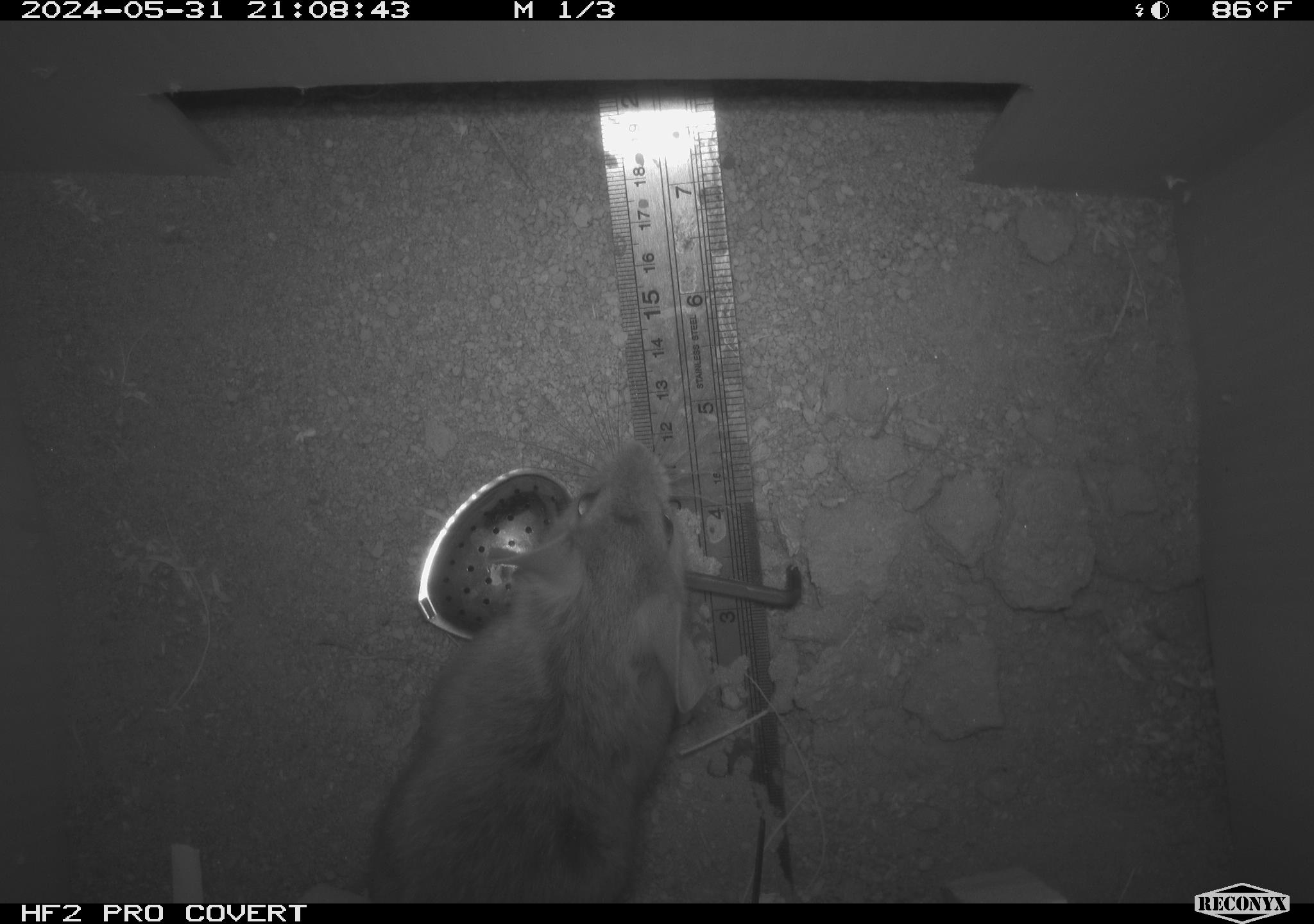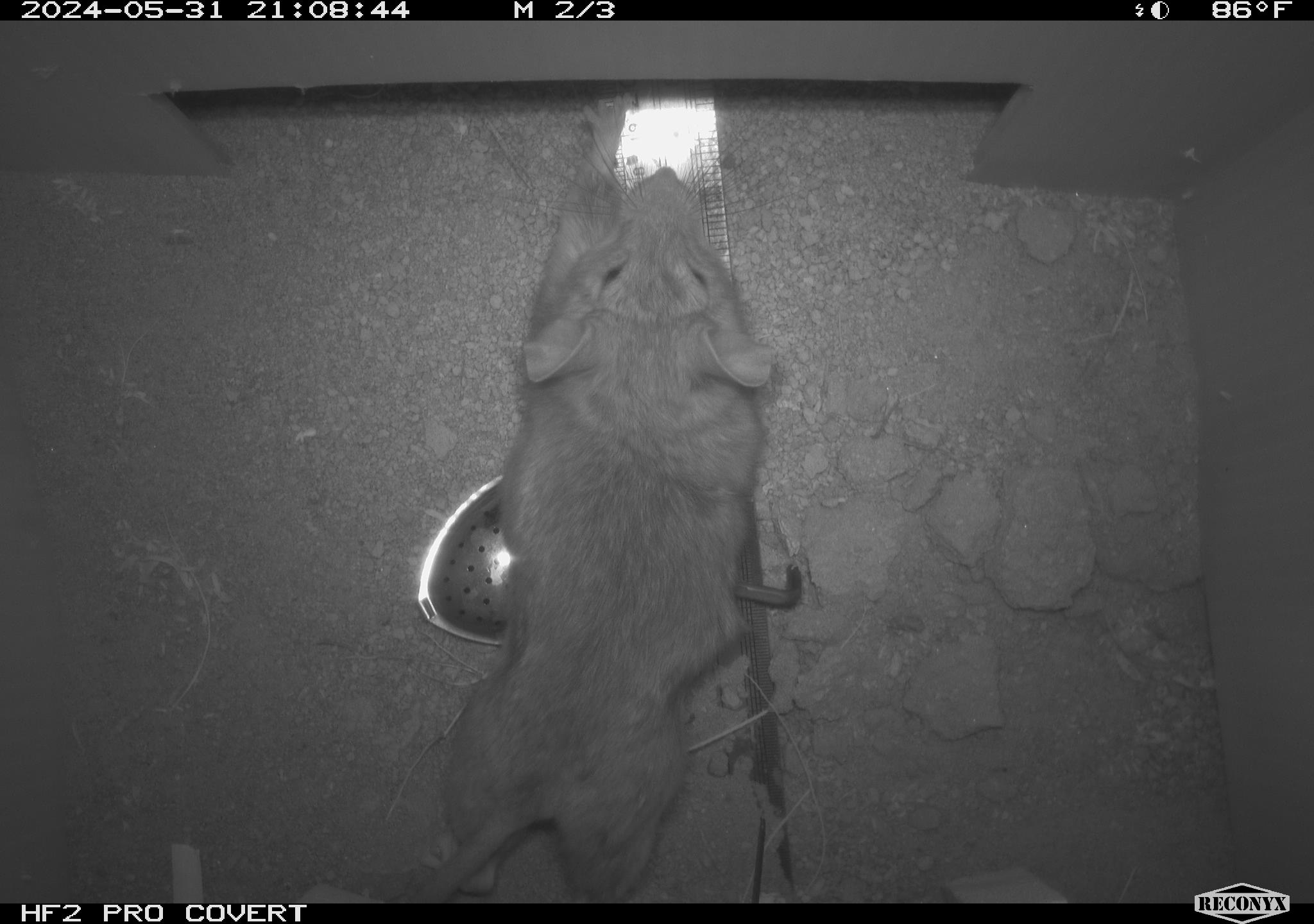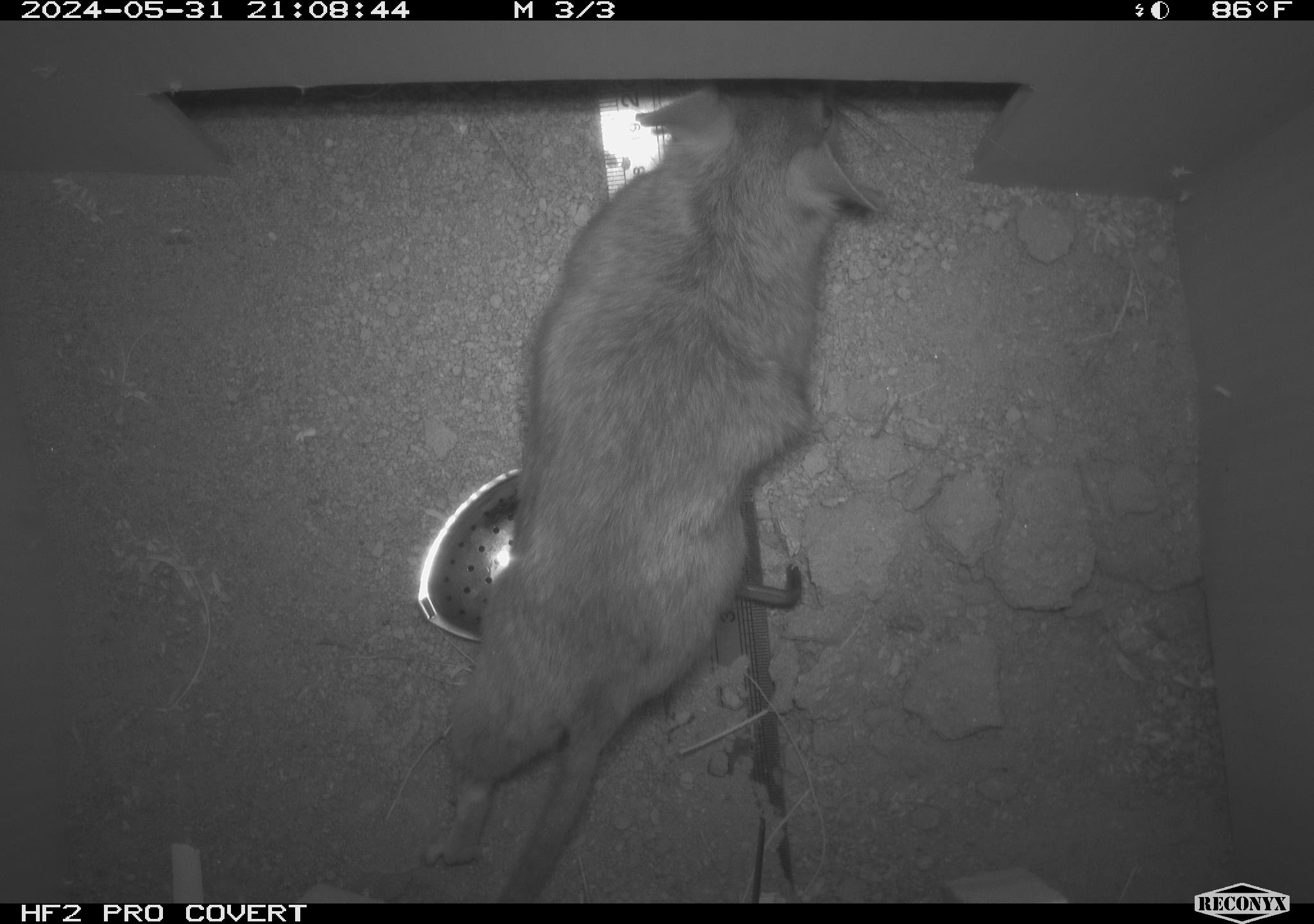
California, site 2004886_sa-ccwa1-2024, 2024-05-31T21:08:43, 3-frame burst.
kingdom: Animalia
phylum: Chordata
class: Mammalia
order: Rodentia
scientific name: Rodentia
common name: woodrat or rat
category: woodrat or rat species